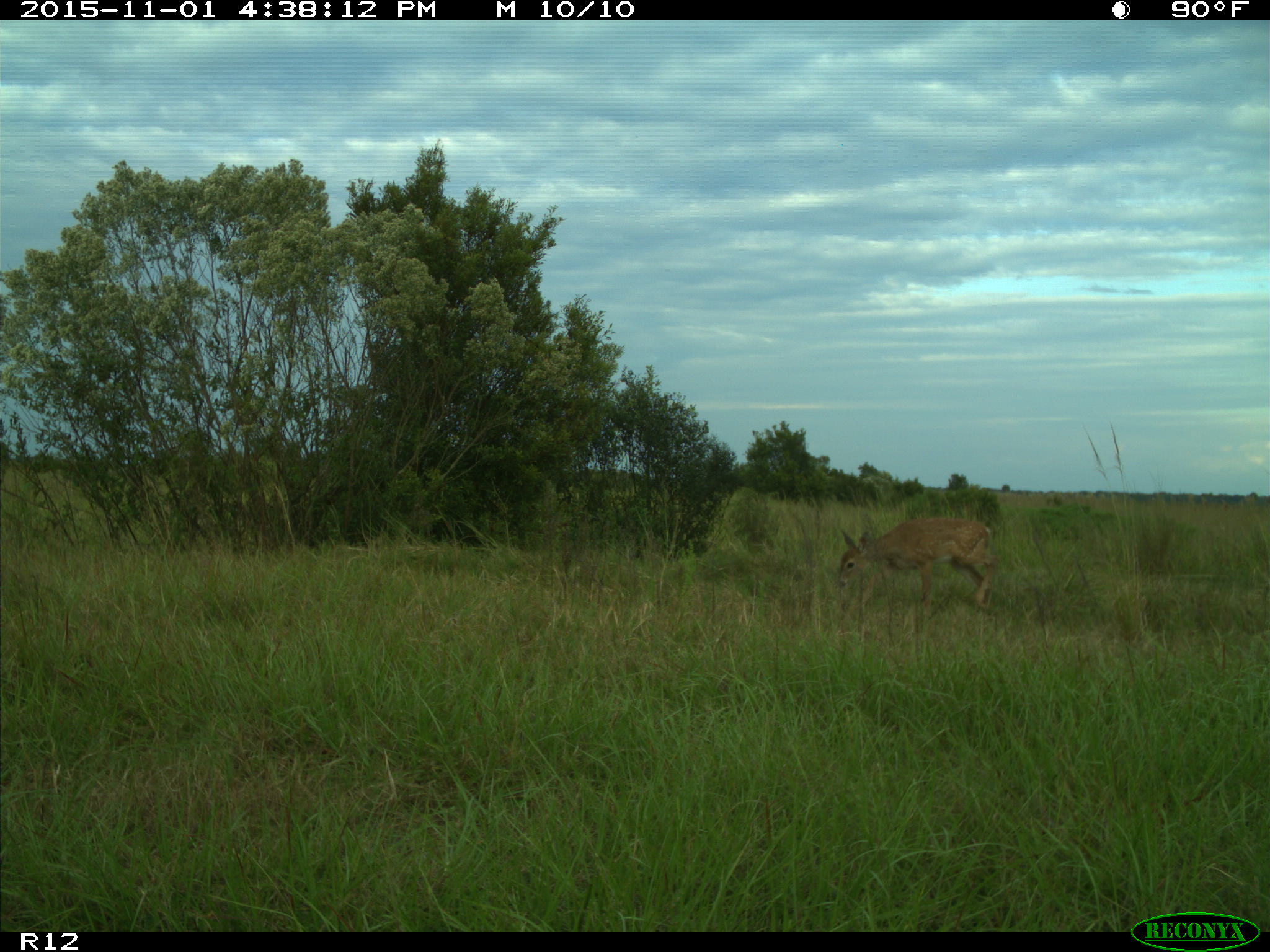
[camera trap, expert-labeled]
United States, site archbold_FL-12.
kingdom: Animalia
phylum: Chordata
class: Mammalia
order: Artiodactyla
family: Cervidae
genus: Odocoileus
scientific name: Odocoileus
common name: deer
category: unidentified deer